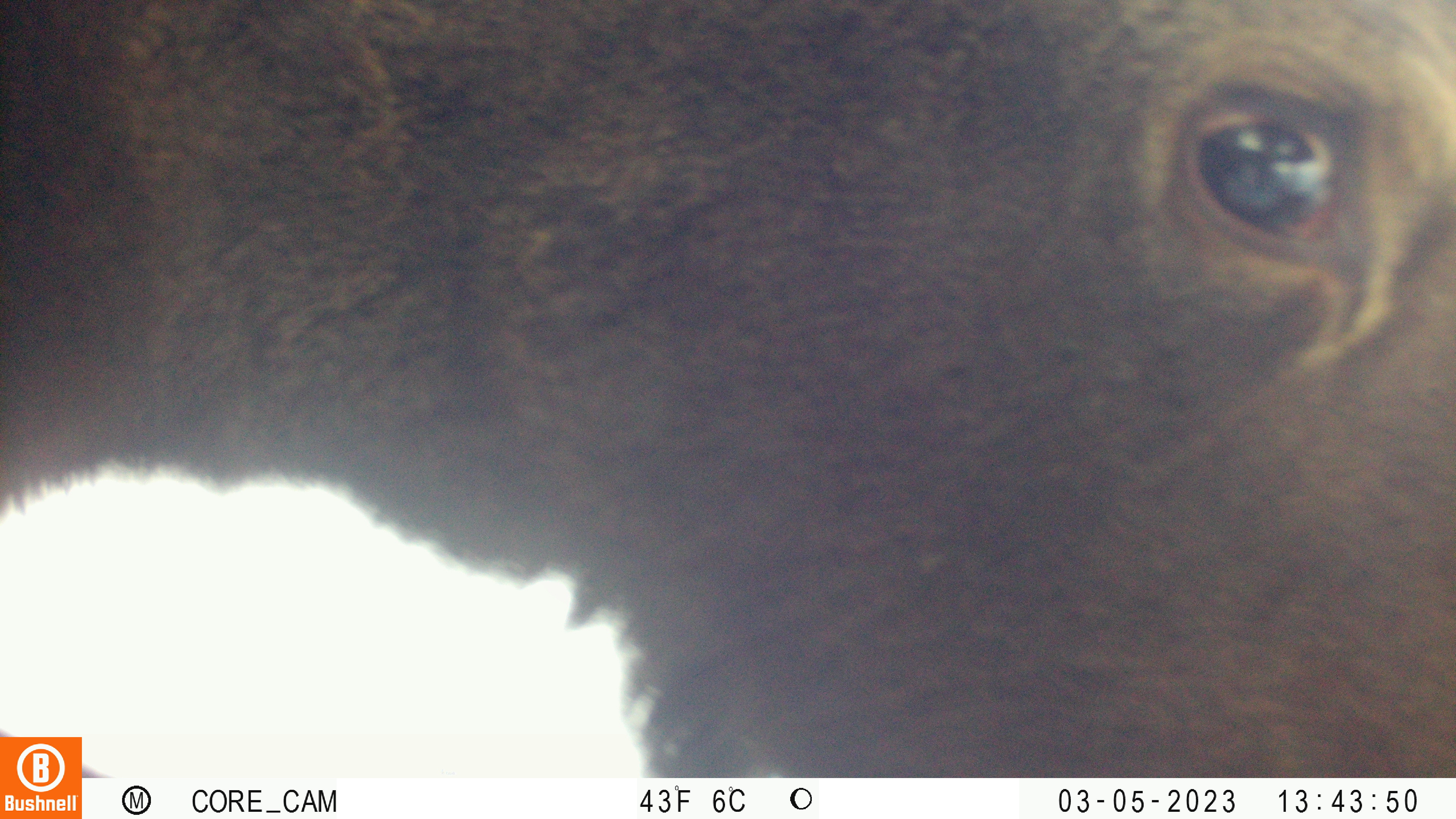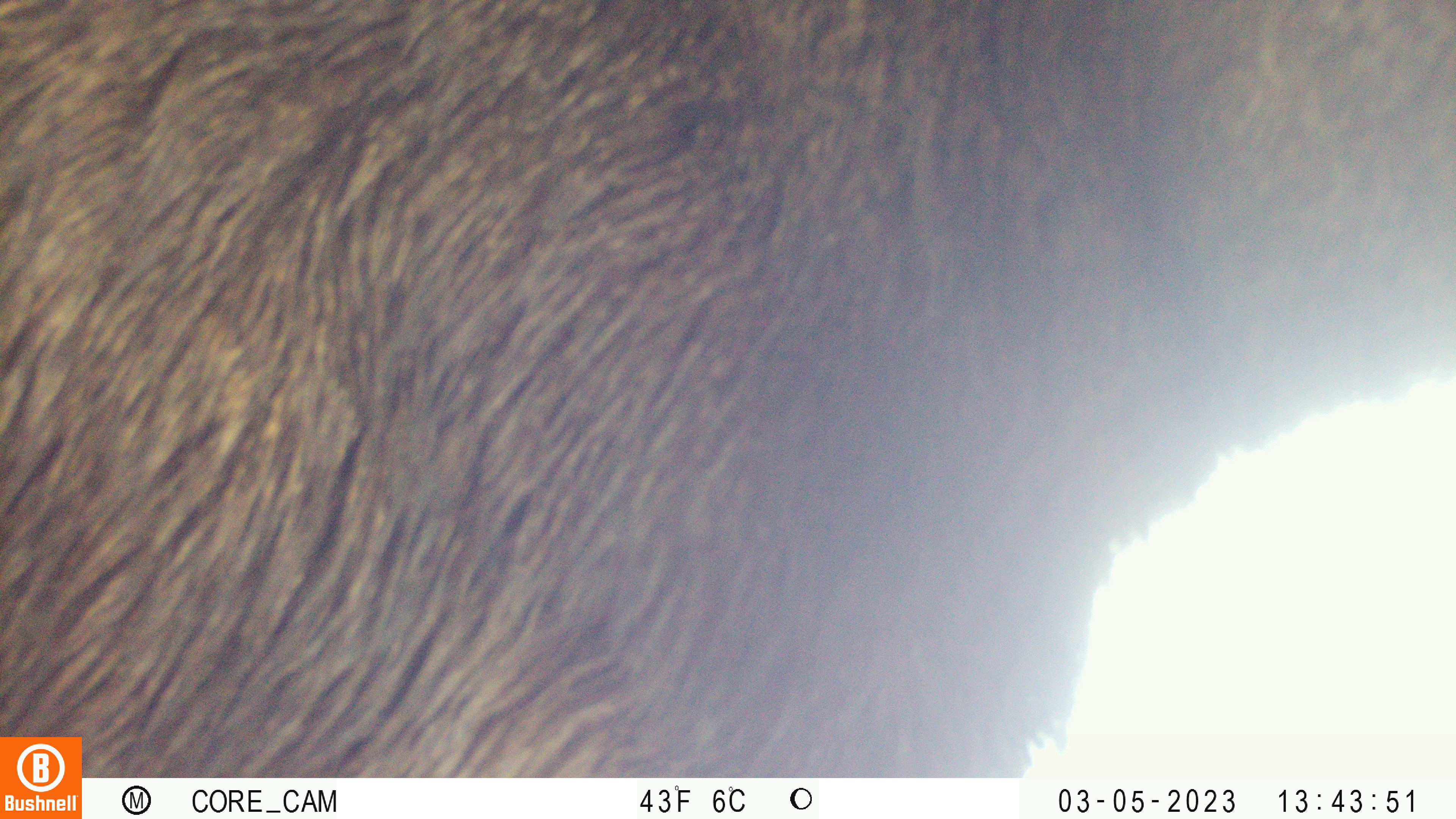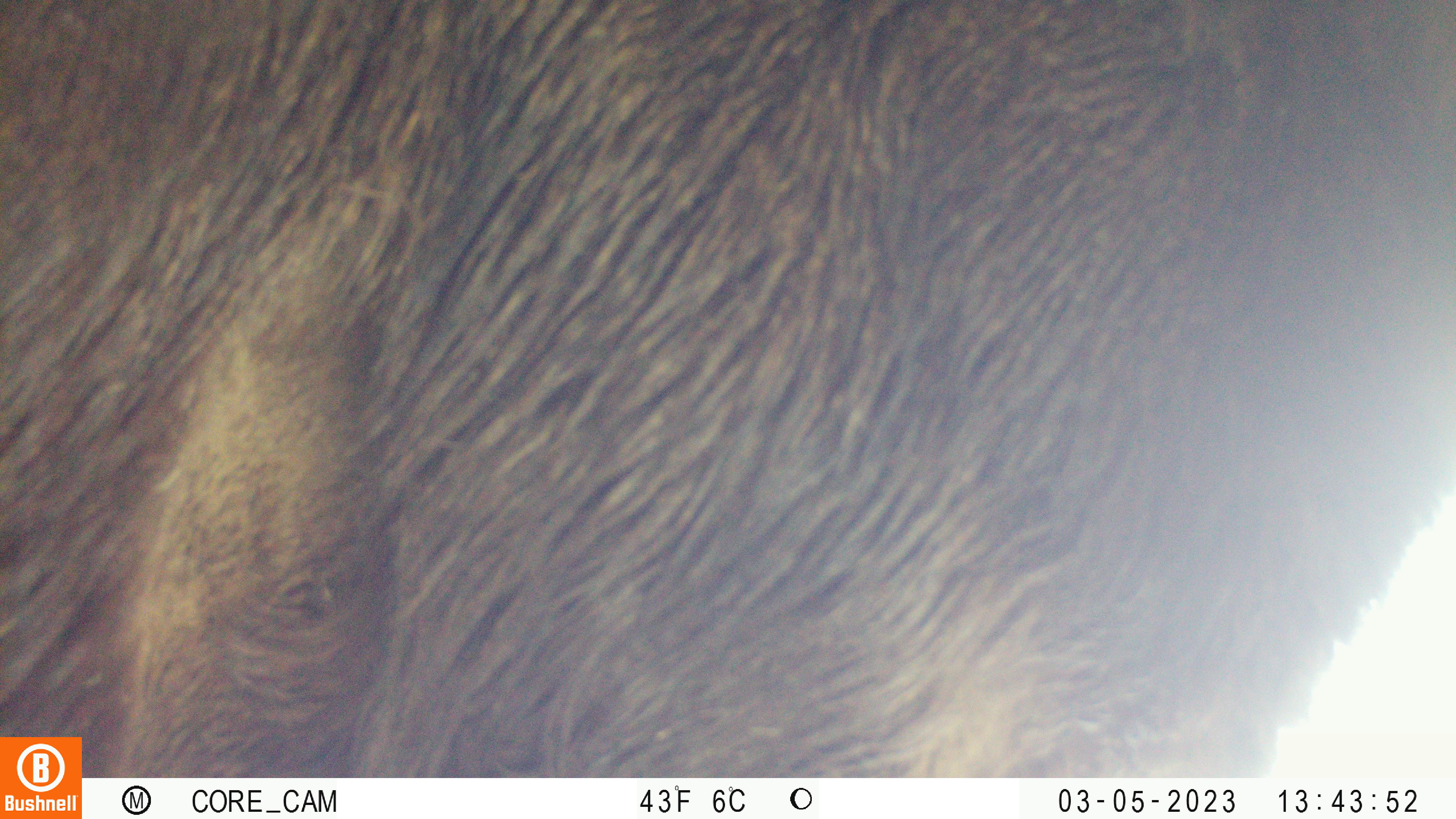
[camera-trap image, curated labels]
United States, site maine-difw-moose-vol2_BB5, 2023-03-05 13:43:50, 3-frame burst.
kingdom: Animalia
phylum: Chordata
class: Mammalia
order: Artiodactyla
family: Cervidae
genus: Alces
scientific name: Alces alces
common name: moose